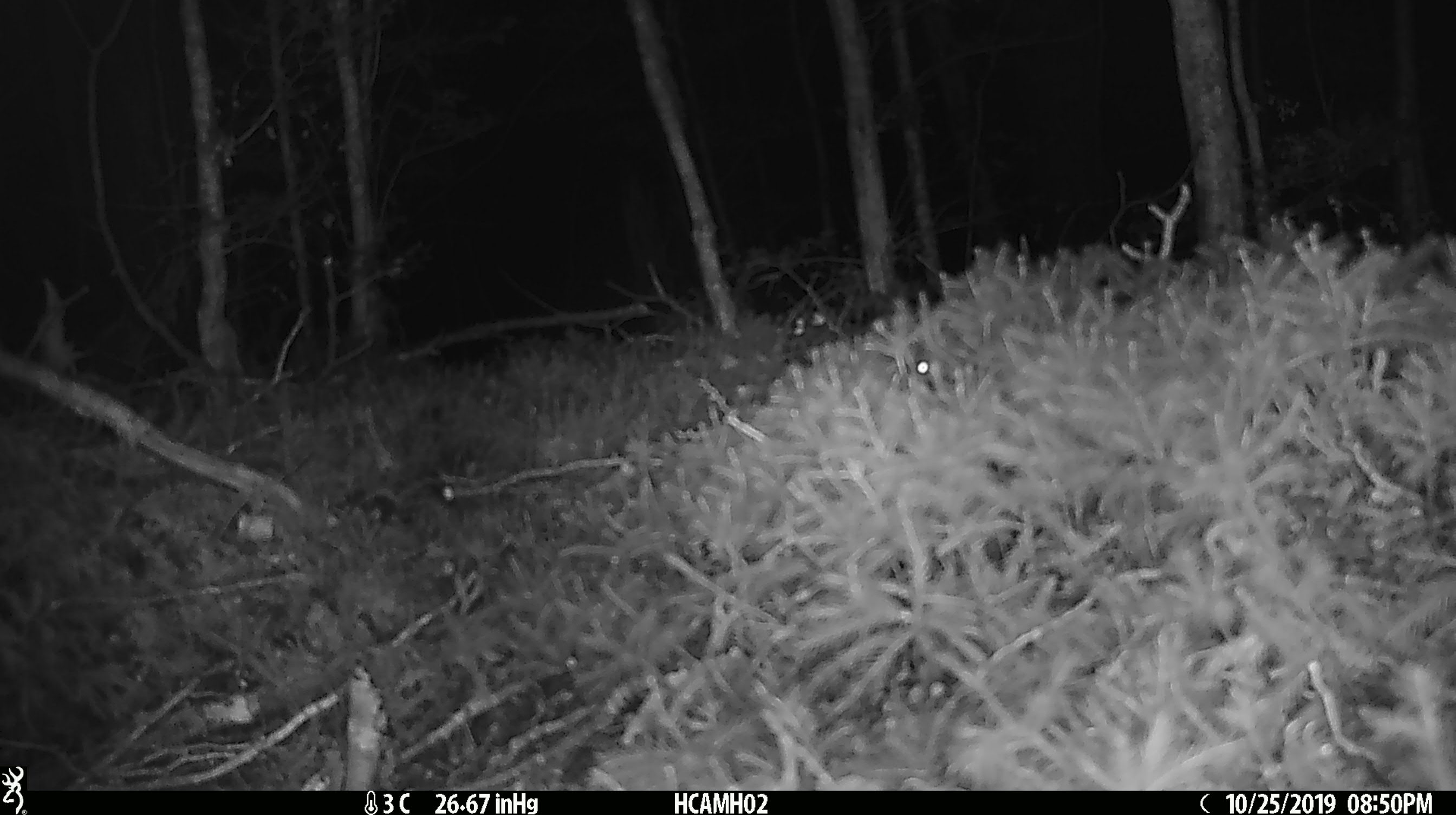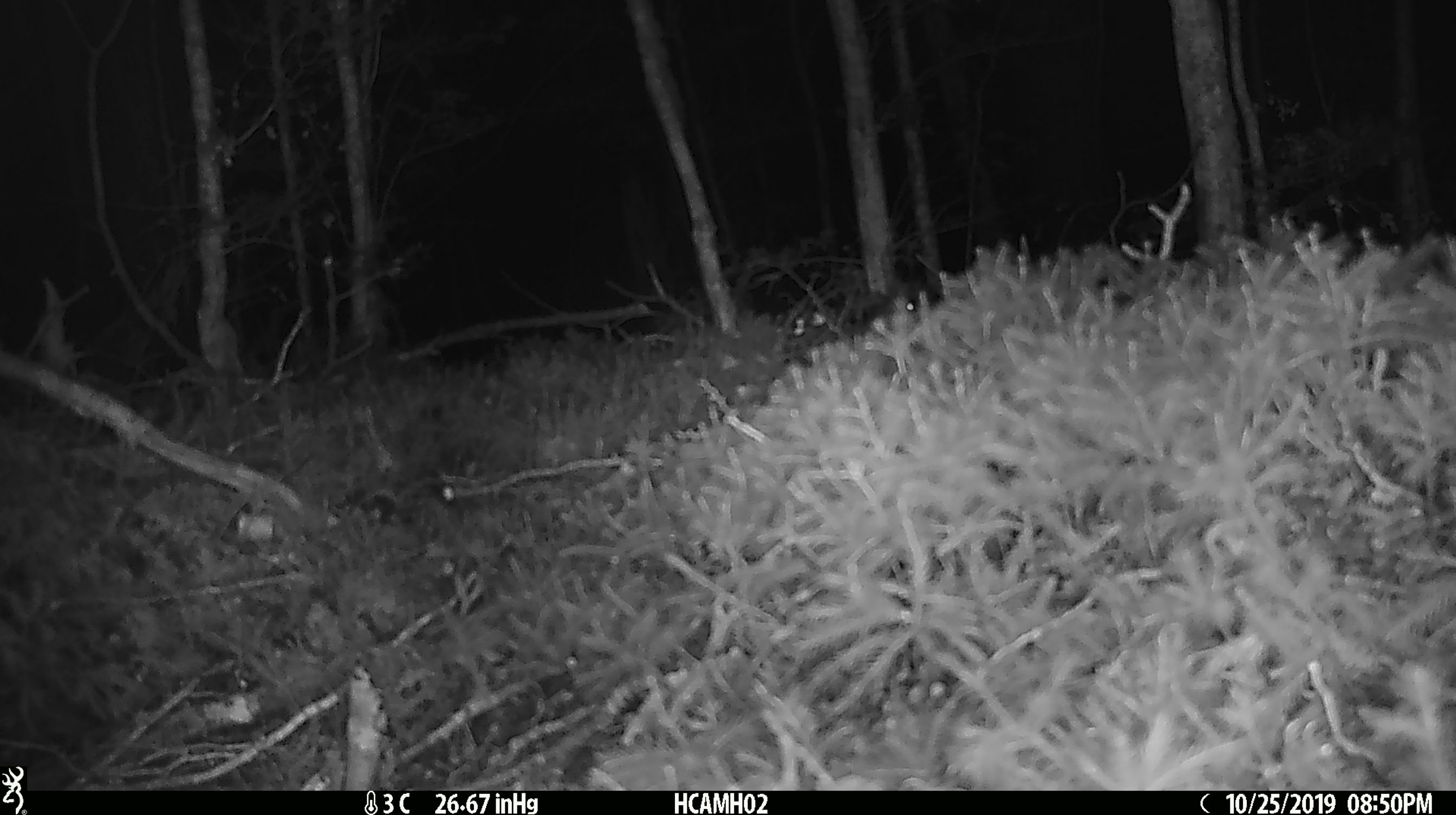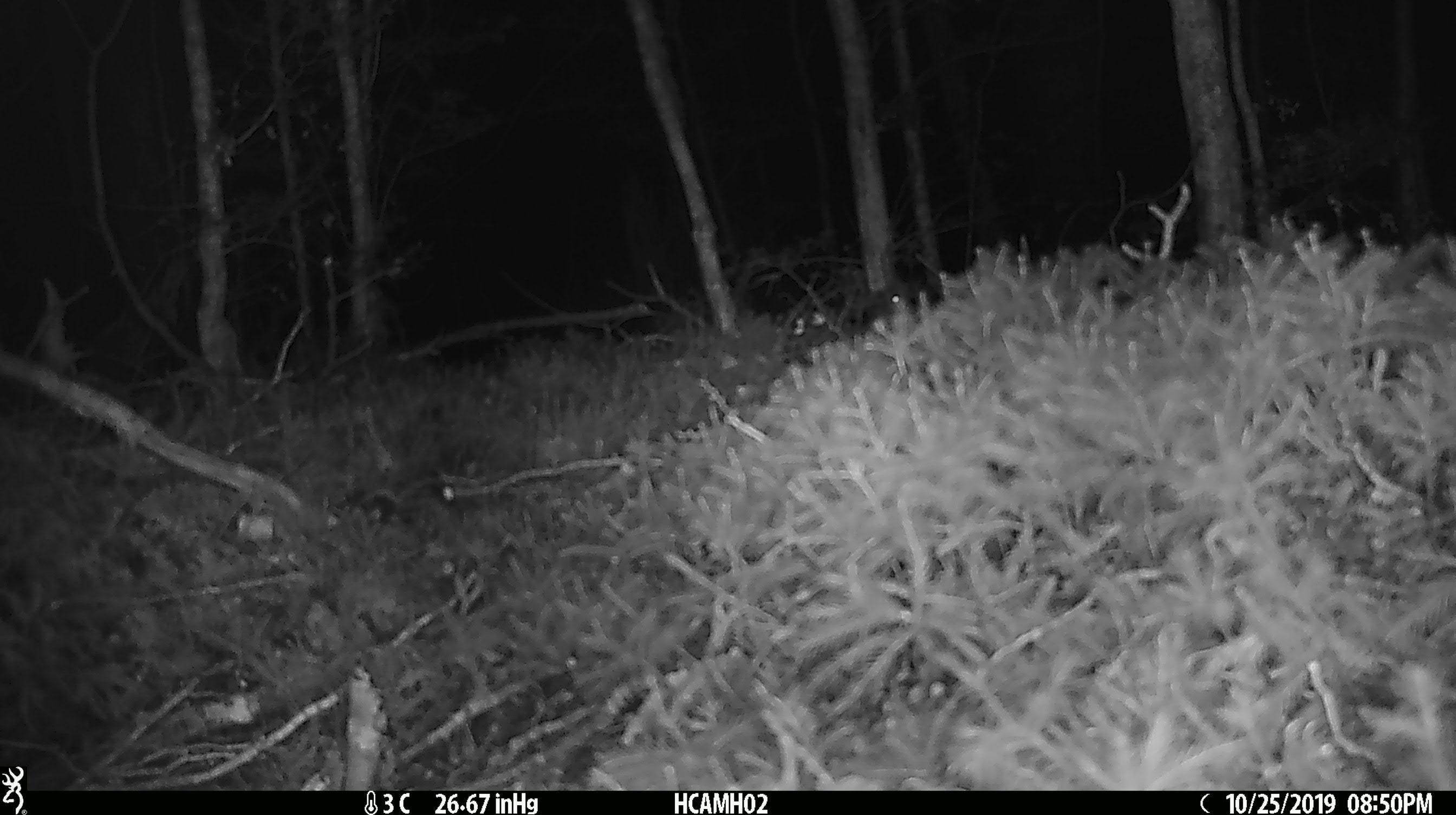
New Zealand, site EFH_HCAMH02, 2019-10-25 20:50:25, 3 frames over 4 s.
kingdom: Animalia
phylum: Chordata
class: Mammalia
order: Rodentia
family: Muridae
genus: Mus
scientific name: Mus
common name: mouse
Mouse (Mus).